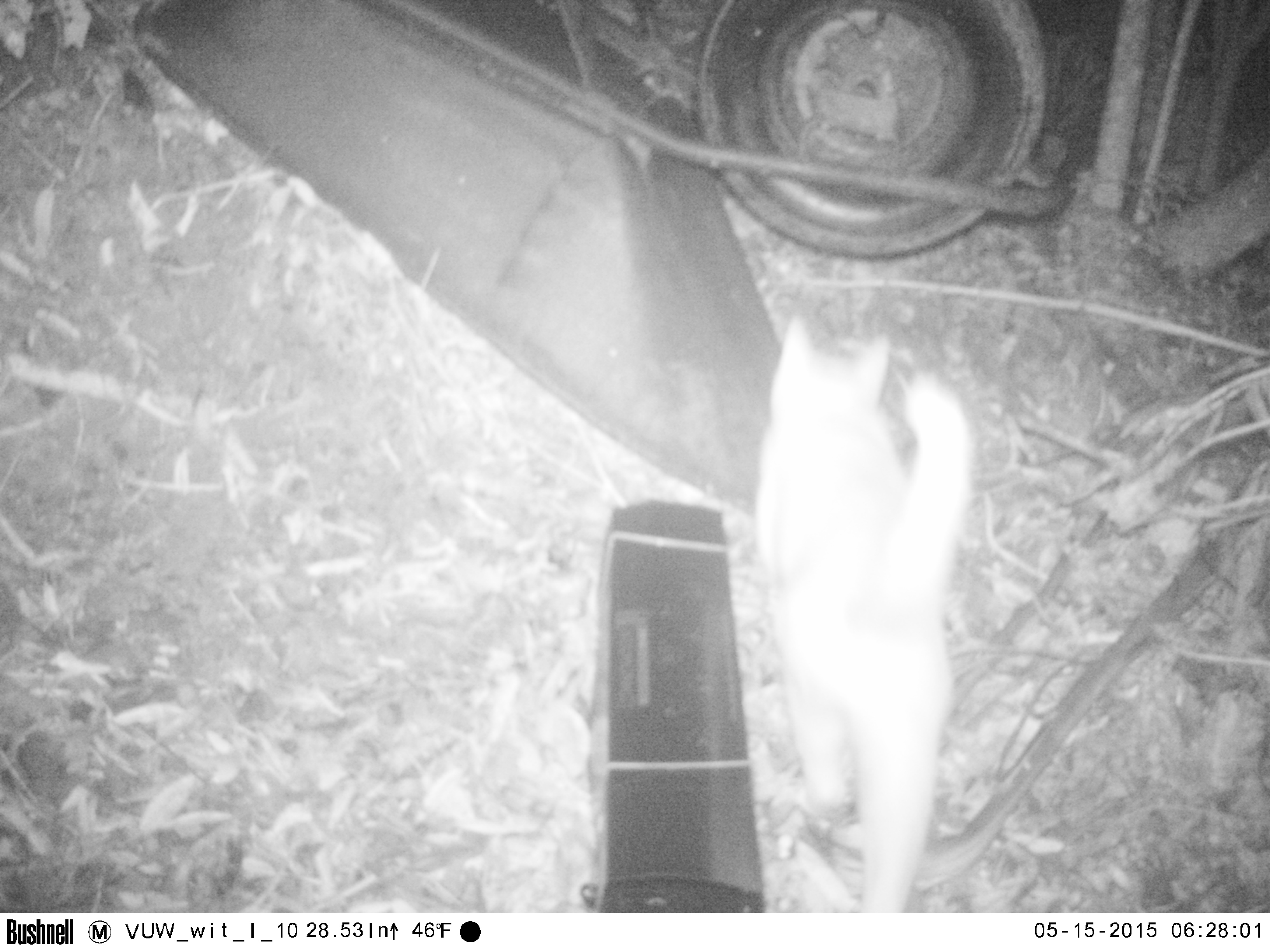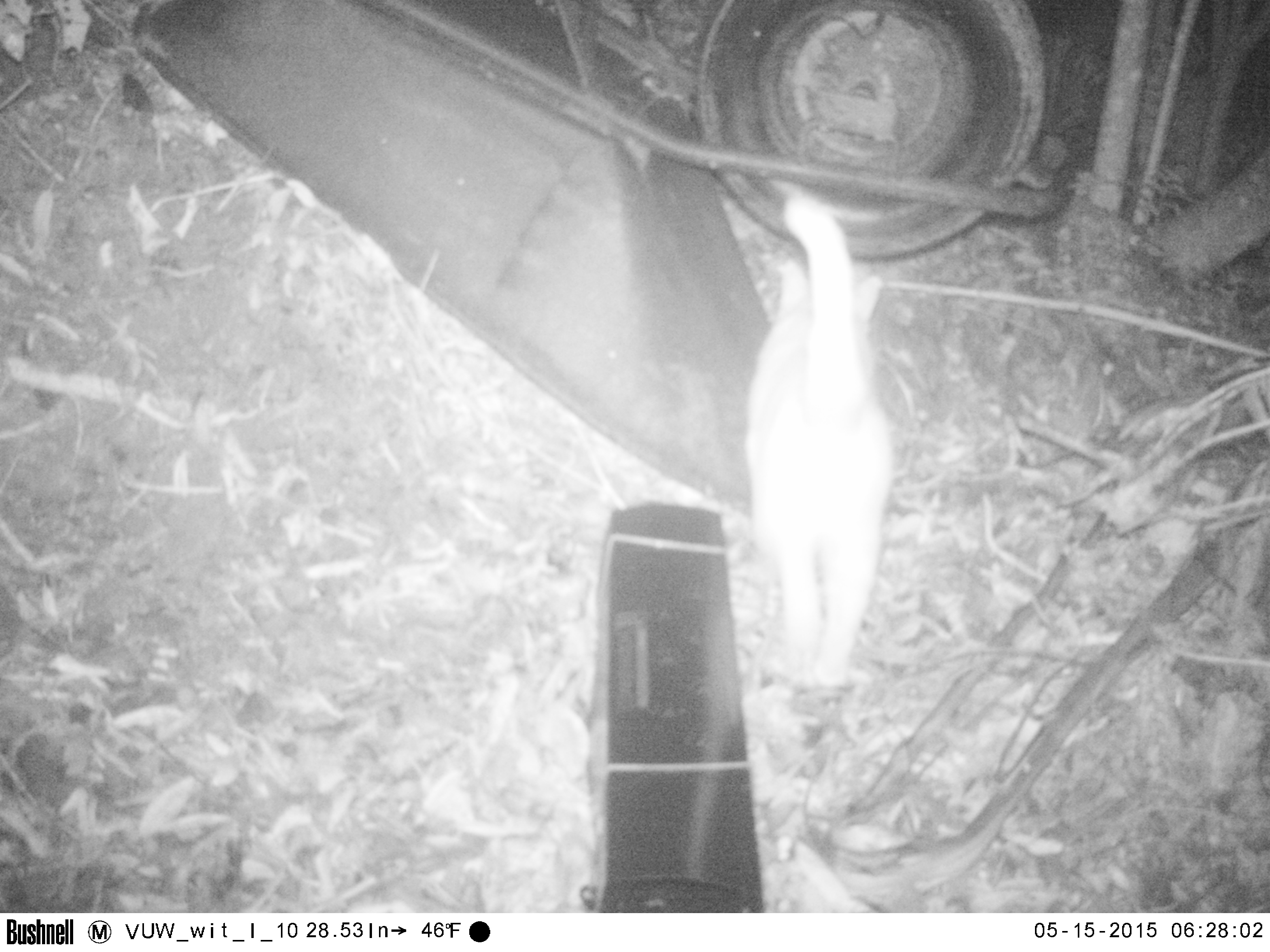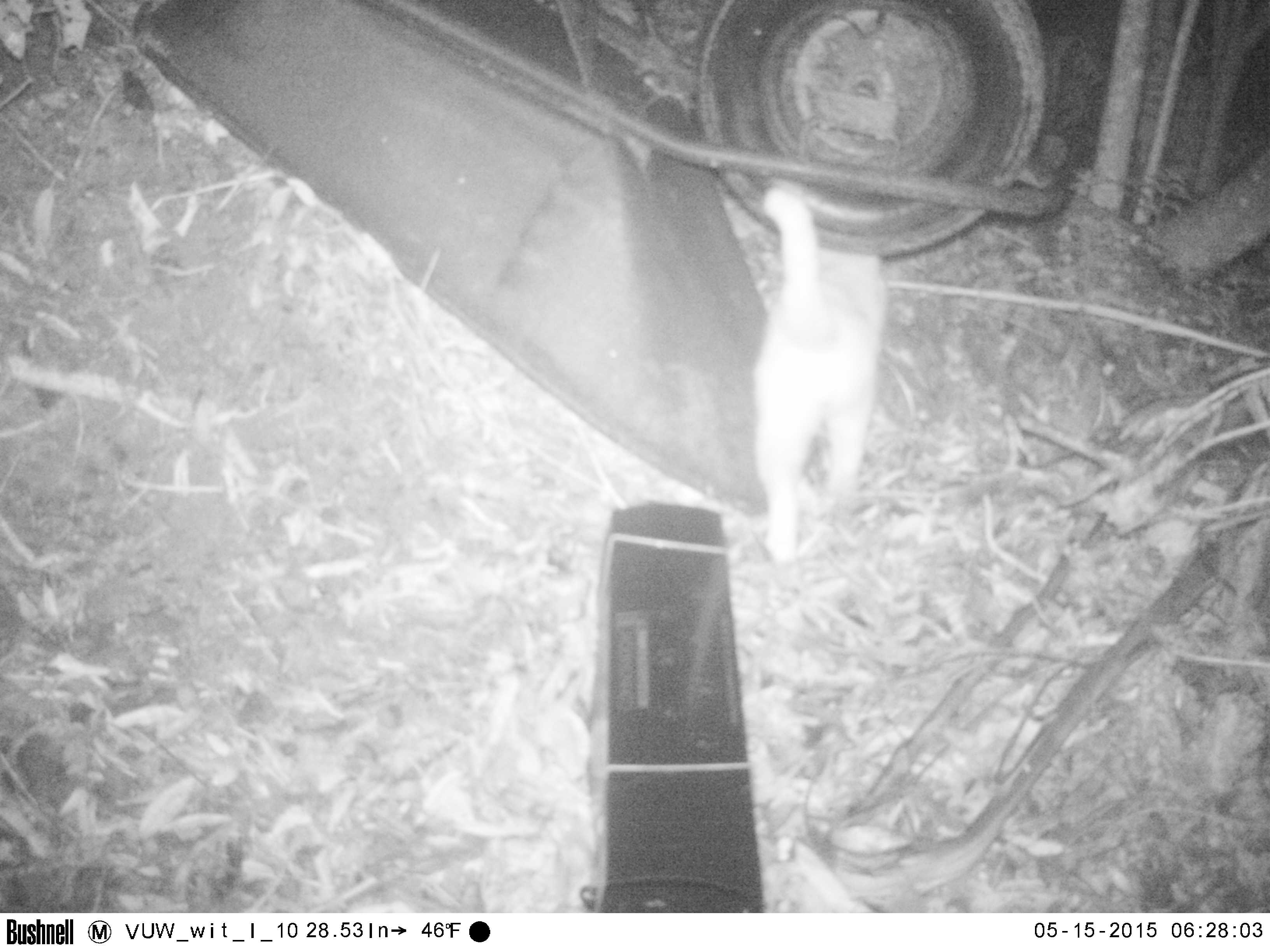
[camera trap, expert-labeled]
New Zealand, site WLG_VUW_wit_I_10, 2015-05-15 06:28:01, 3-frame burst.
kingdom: Animalia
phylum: Chordata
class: Mammalia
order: Carnivora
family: Felidae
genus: Felis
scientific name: Felis catus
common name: domestic cat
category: cat